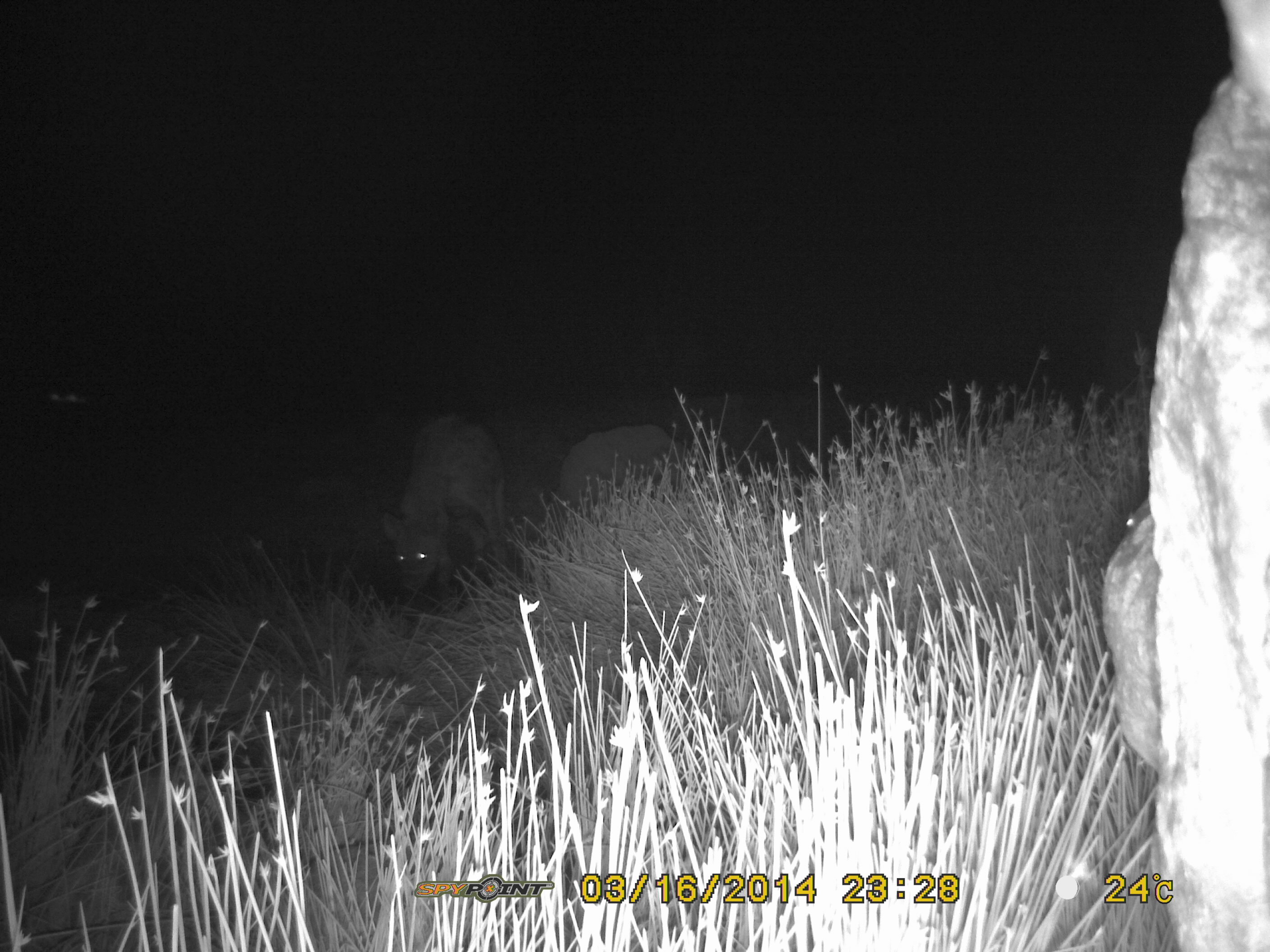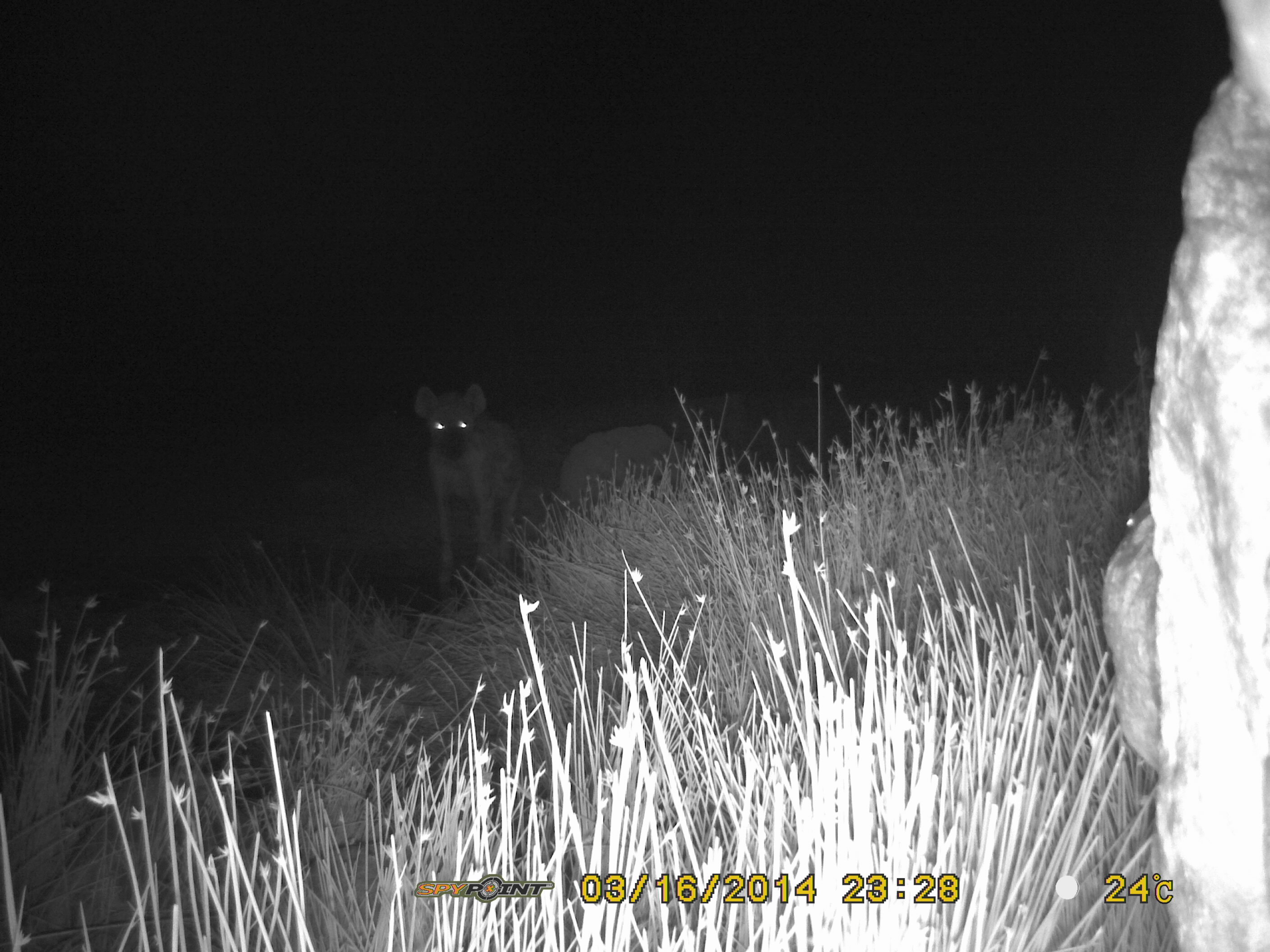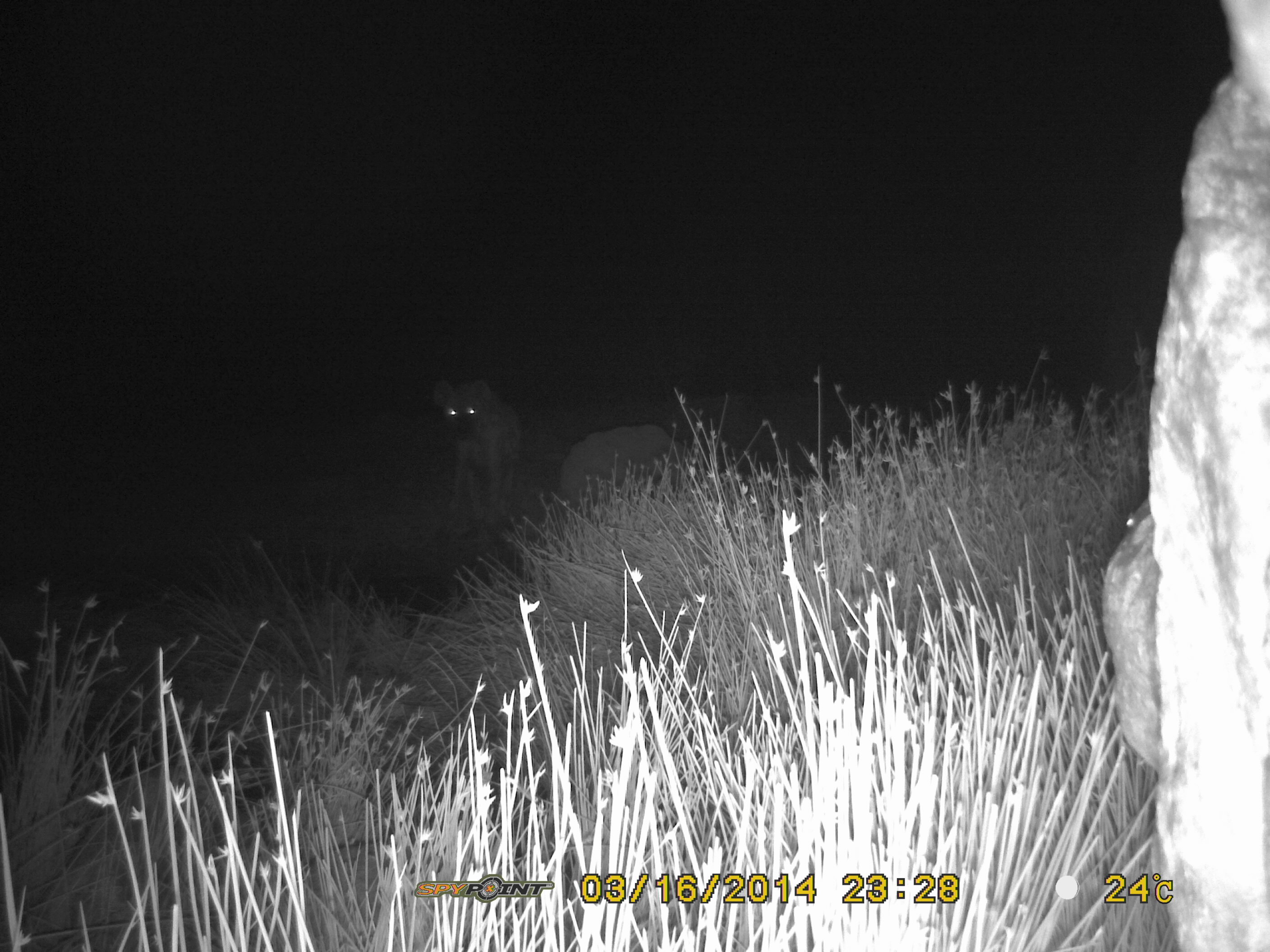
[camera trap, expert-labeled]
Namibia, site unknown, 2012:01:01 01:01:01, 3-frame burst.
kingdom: Animalia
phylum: Chordata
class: Mammalia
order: Carnivora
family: Hyaenidae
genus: Crocuta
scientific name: Crocuta crocuta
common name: spotted hyena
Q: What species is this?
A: Crocuta crocuta (spotted hyena).